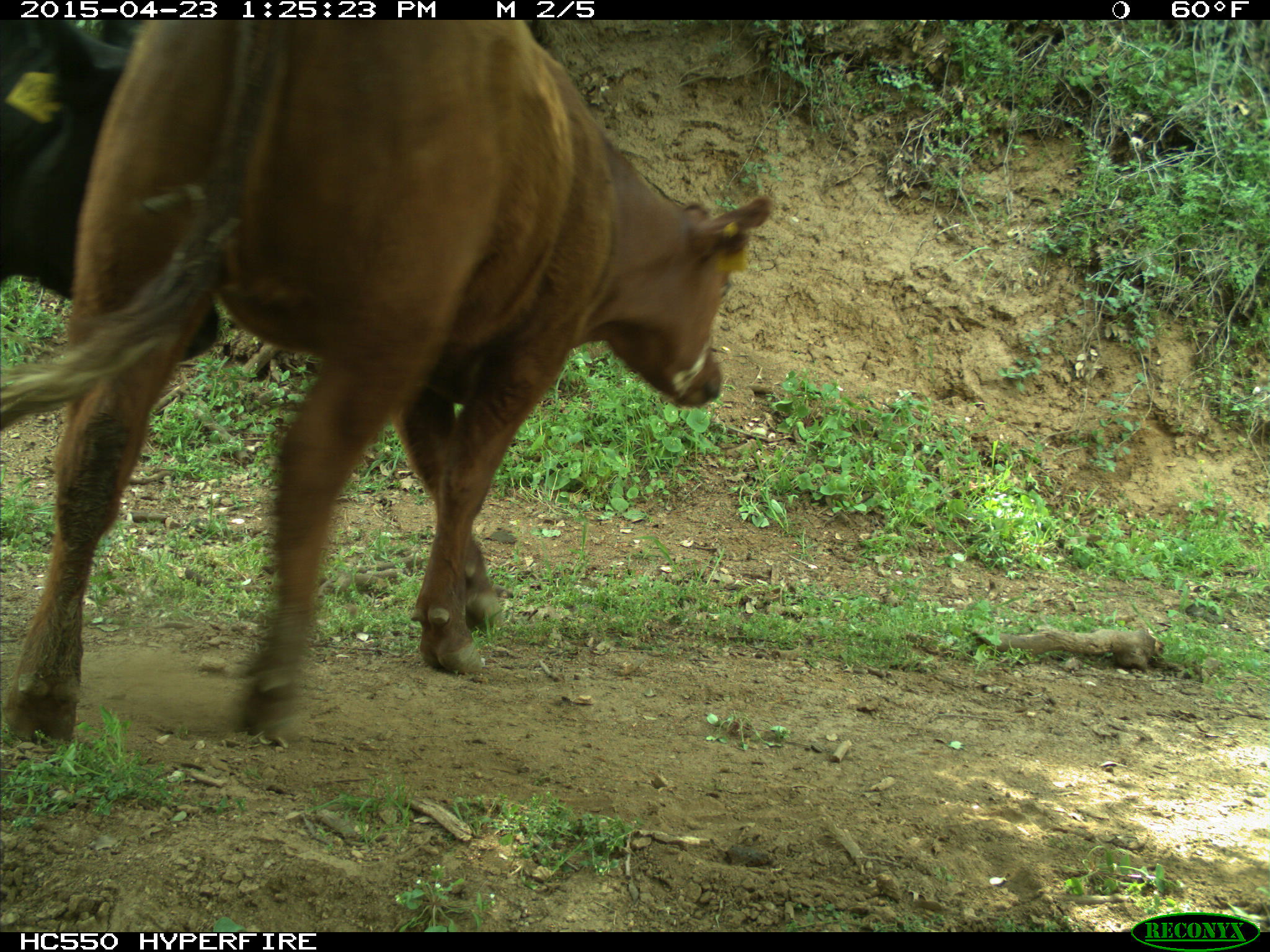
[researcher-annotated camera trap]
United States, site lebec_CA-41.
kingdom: Animalia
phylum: Chordata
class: Mammalia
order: Artiodactyla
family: Bovidae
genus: Bos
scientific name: Bos taurus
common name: domestic cow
Bos taurus (domestic cow).